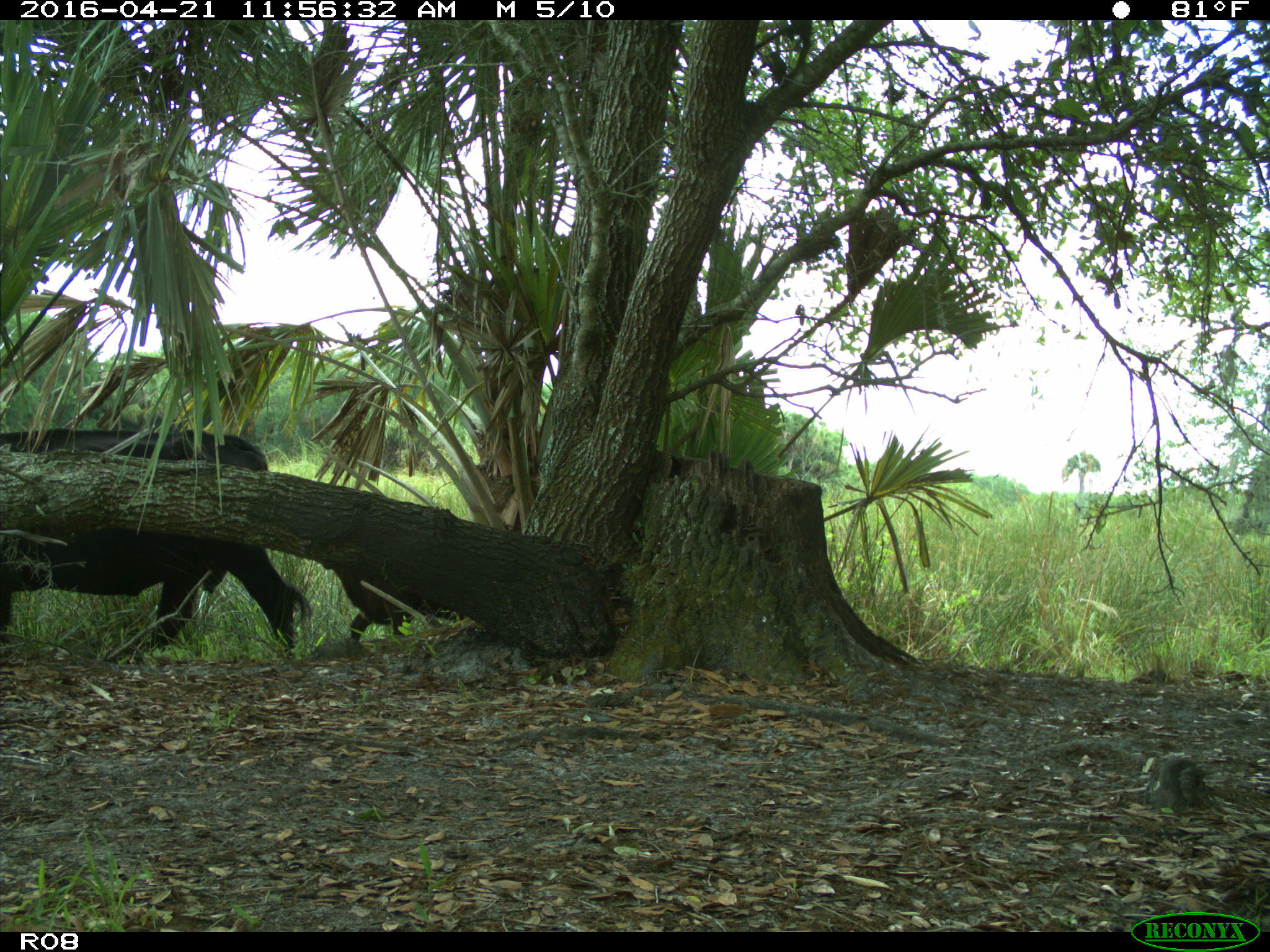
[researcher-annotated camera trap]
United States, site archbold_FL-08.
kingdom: Animalia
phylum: Chordata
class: Mammalia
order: Artiodactyla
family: Bovidae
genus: Bos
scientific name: Bos taurus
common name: domestic cow